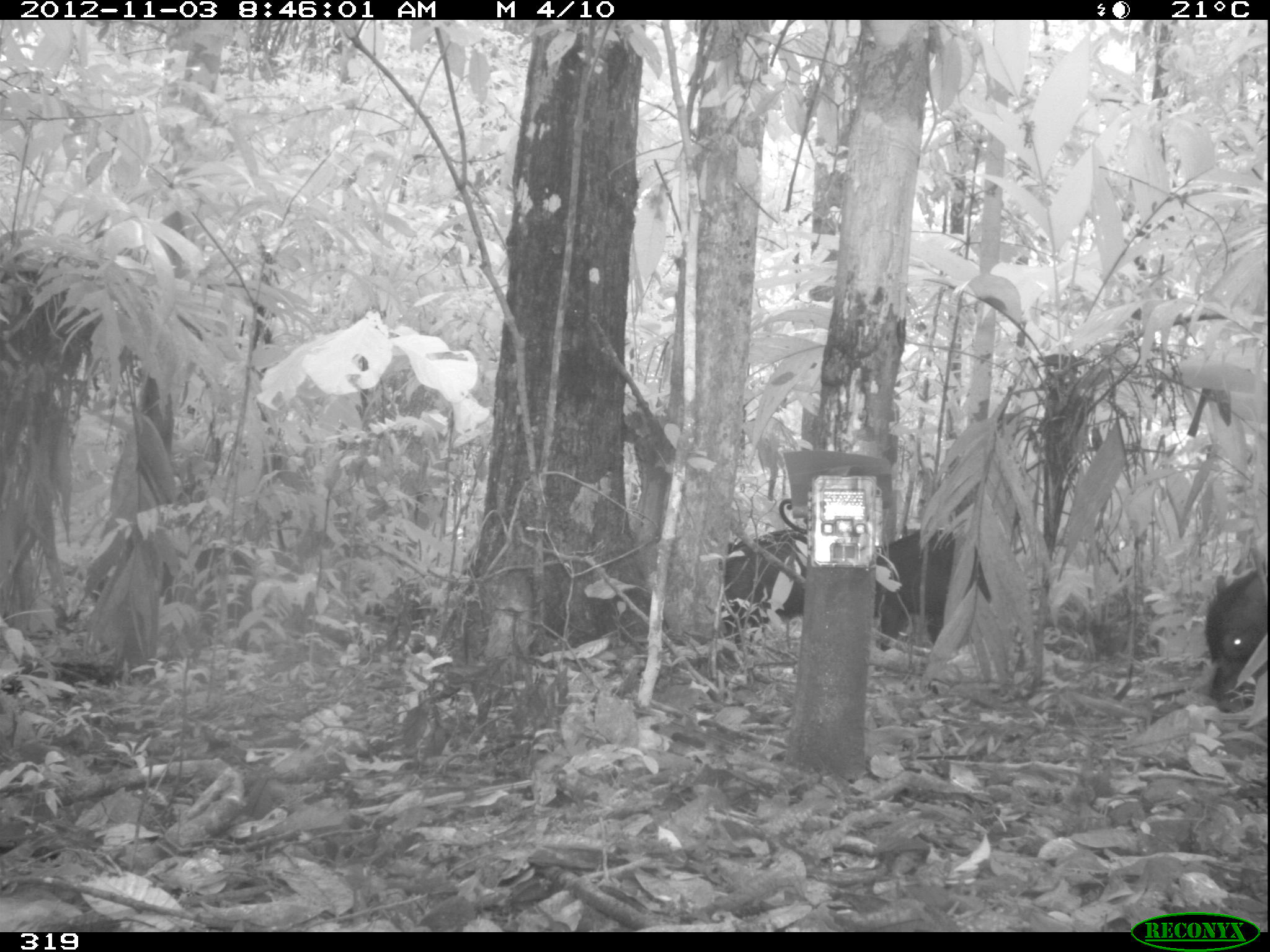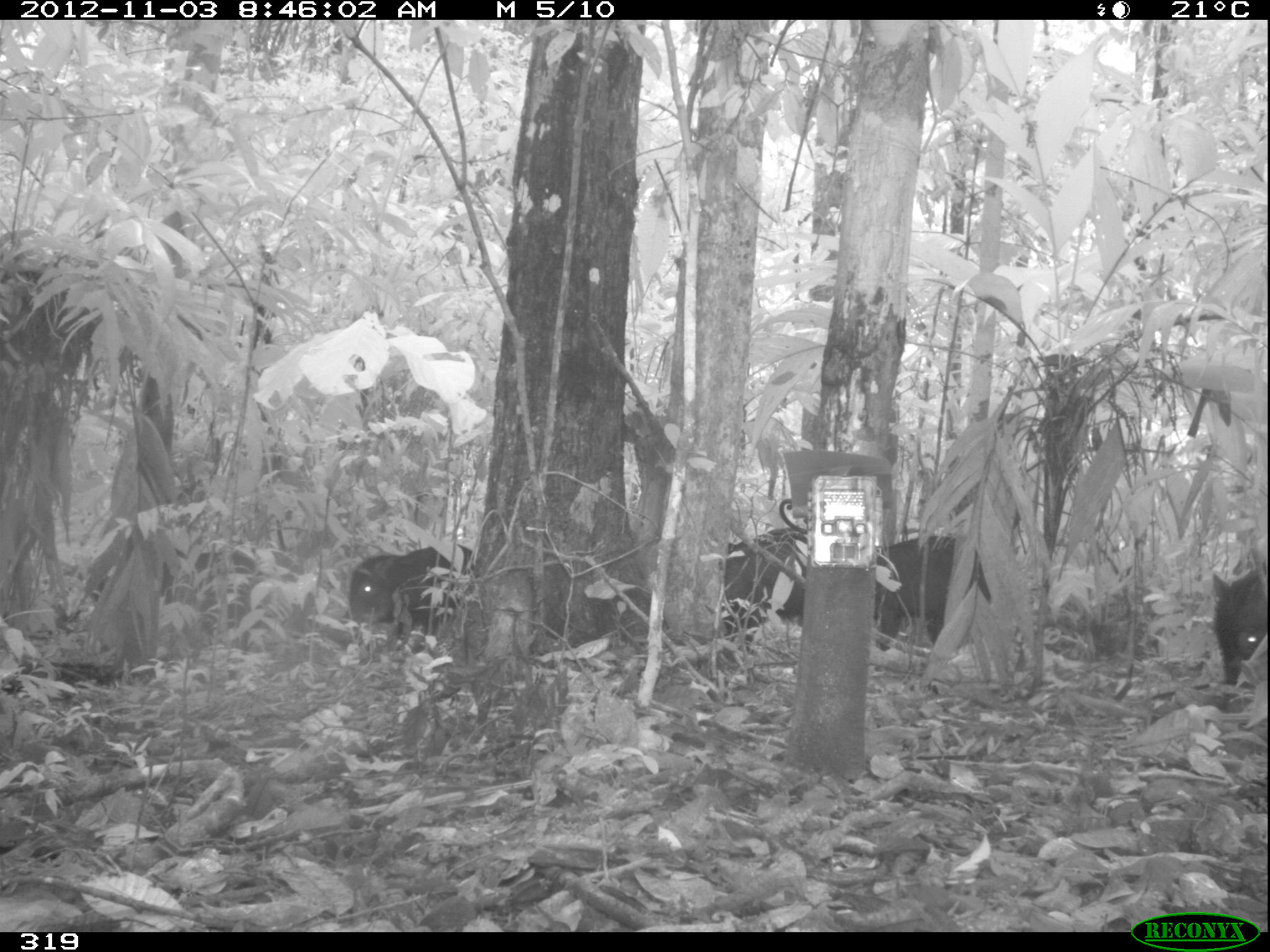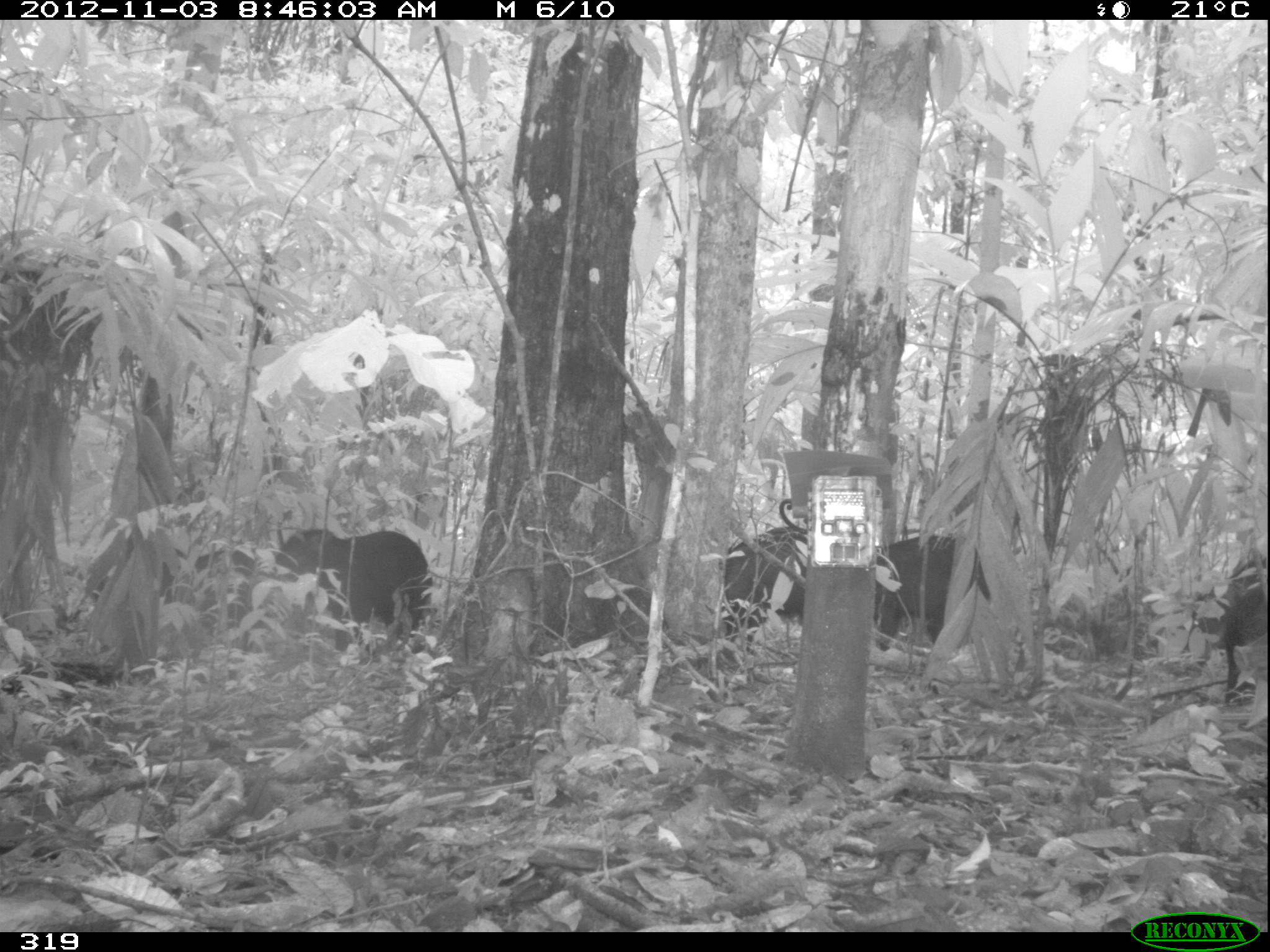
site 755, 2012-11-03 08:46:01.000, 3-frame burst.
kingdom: Animalia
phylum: Chordata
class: Mammalia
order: Artiodactyla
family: Tayassuidae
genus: Tayassu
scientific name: Tayassu pecari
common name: white-lipped peccary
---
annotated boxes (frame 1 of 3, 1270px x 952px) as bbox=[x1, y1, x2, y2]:
tayassu pecari: bbox=[874, 527, 993, 652]; bbox=[1202, 567, 1268, 714]; bbox=[722, 529, 806, 642]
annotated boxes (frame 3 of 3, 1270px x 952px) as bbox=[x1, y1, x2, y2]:
tayassu pecari: bbox=[274, 528, 430, 655]; bbox=[92, 547, 256, 654]; bbox=[876, 535, 994, 650]; bbox=[1177, 556, 1266, 708]; bbox=[720, 525, 805, 653]